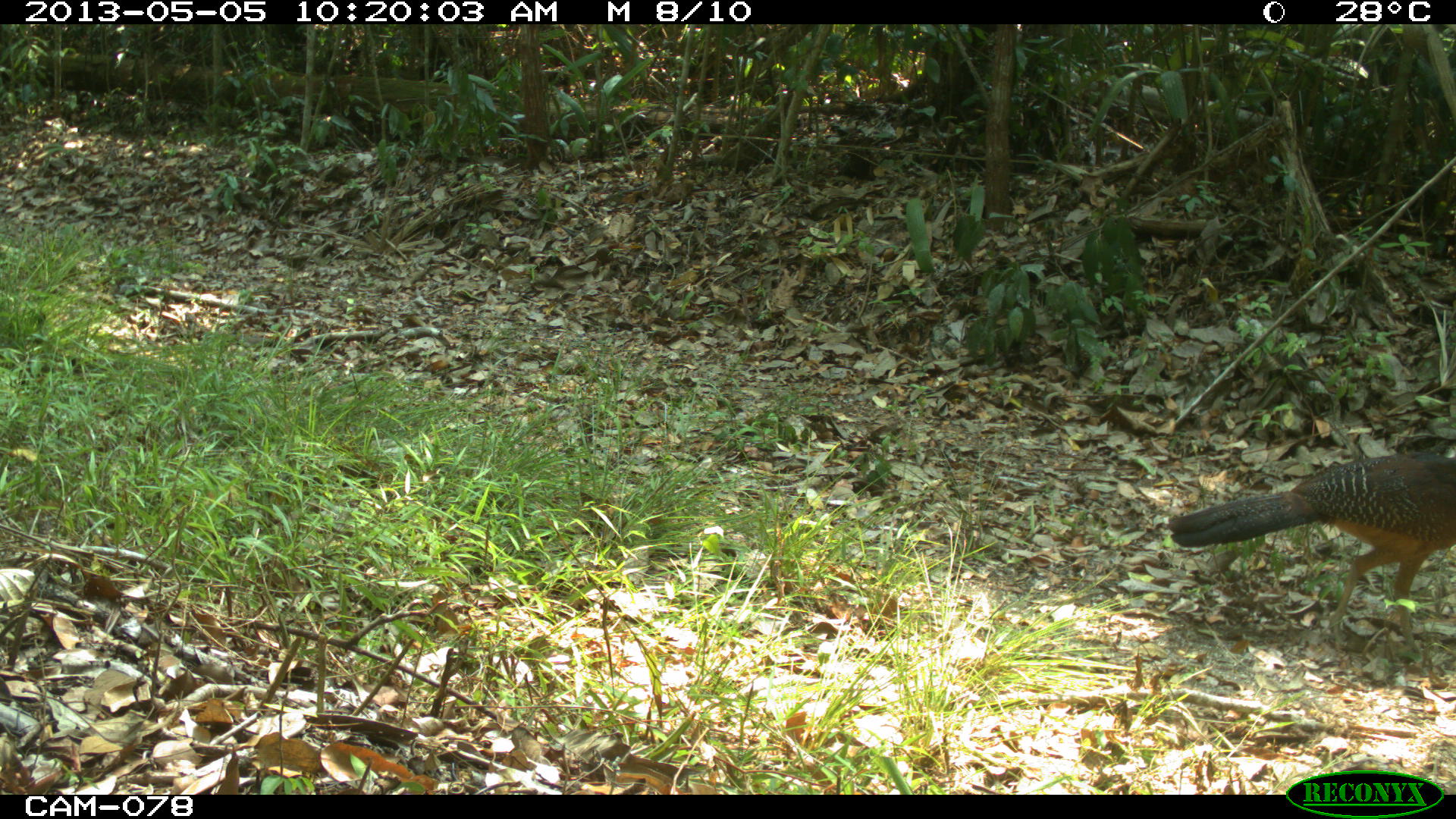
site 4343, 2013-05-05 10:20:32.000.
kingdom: Animalia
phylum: Chordata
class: Aves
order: Galliformes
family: Cracidae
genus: Crax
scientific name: Crax rubra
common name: great curassow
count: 1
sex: female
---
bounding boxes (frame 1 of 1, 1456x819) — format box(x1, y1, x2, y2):
crax rubra: box(1164, 450, 1455, 653)